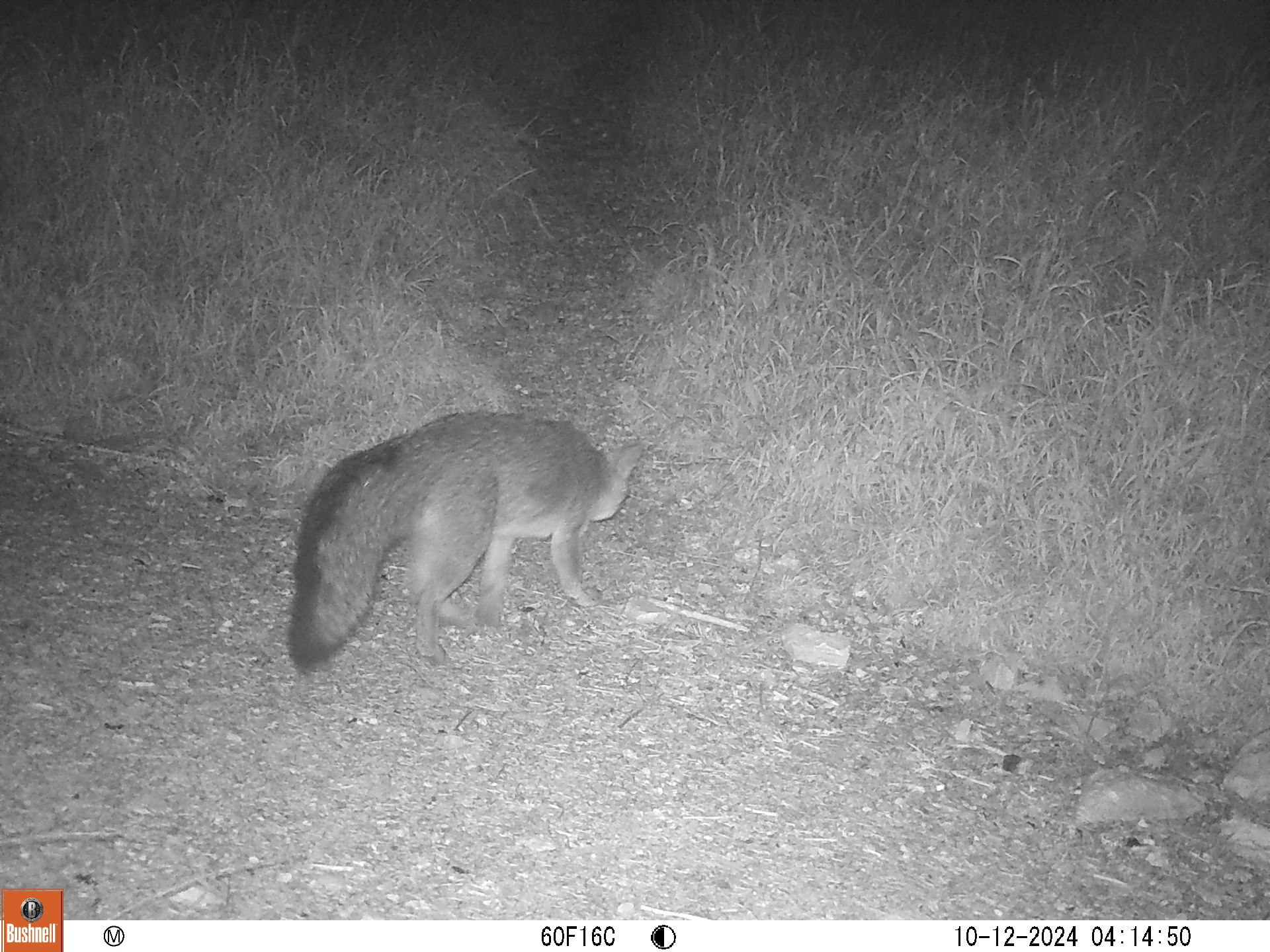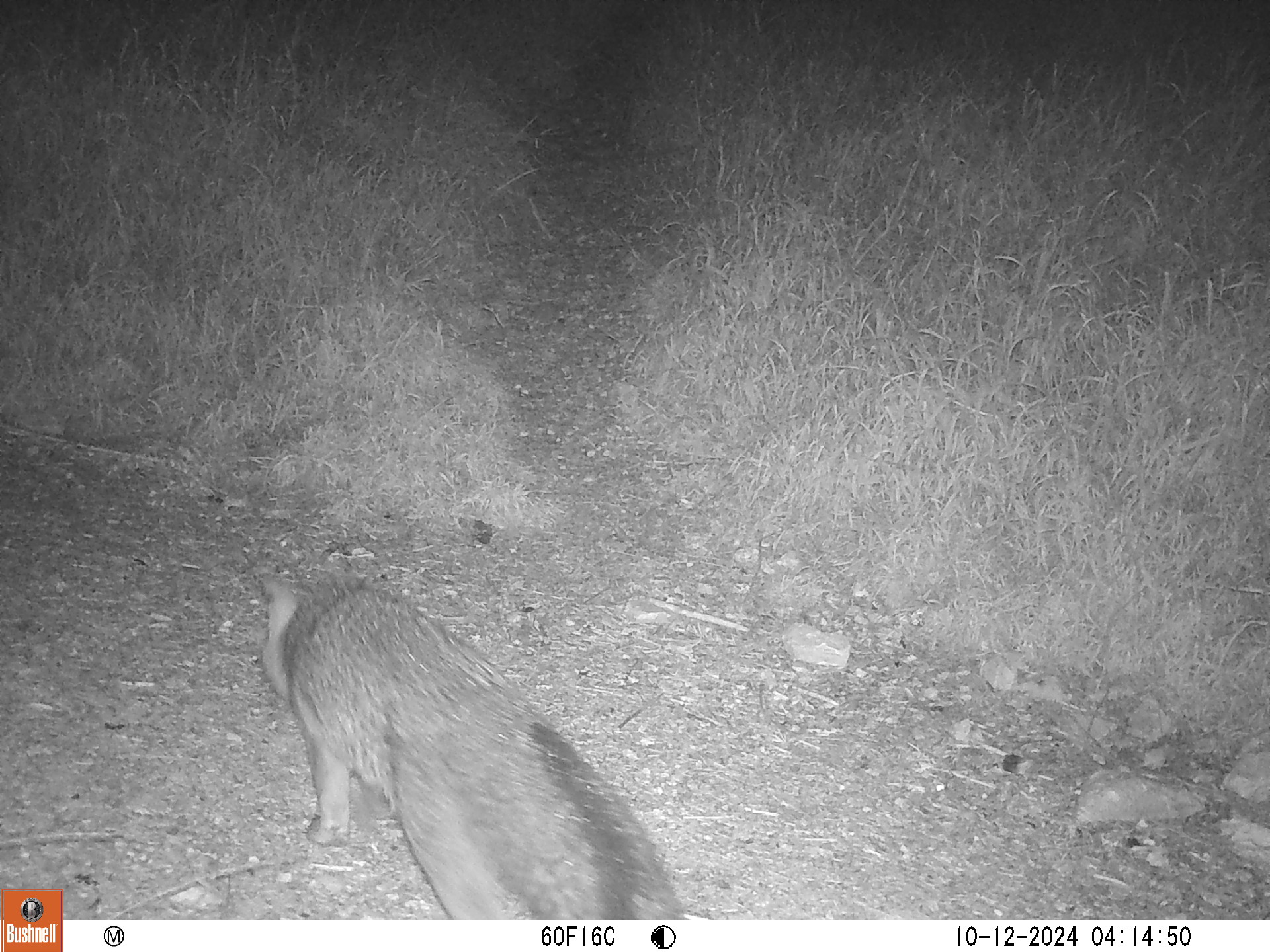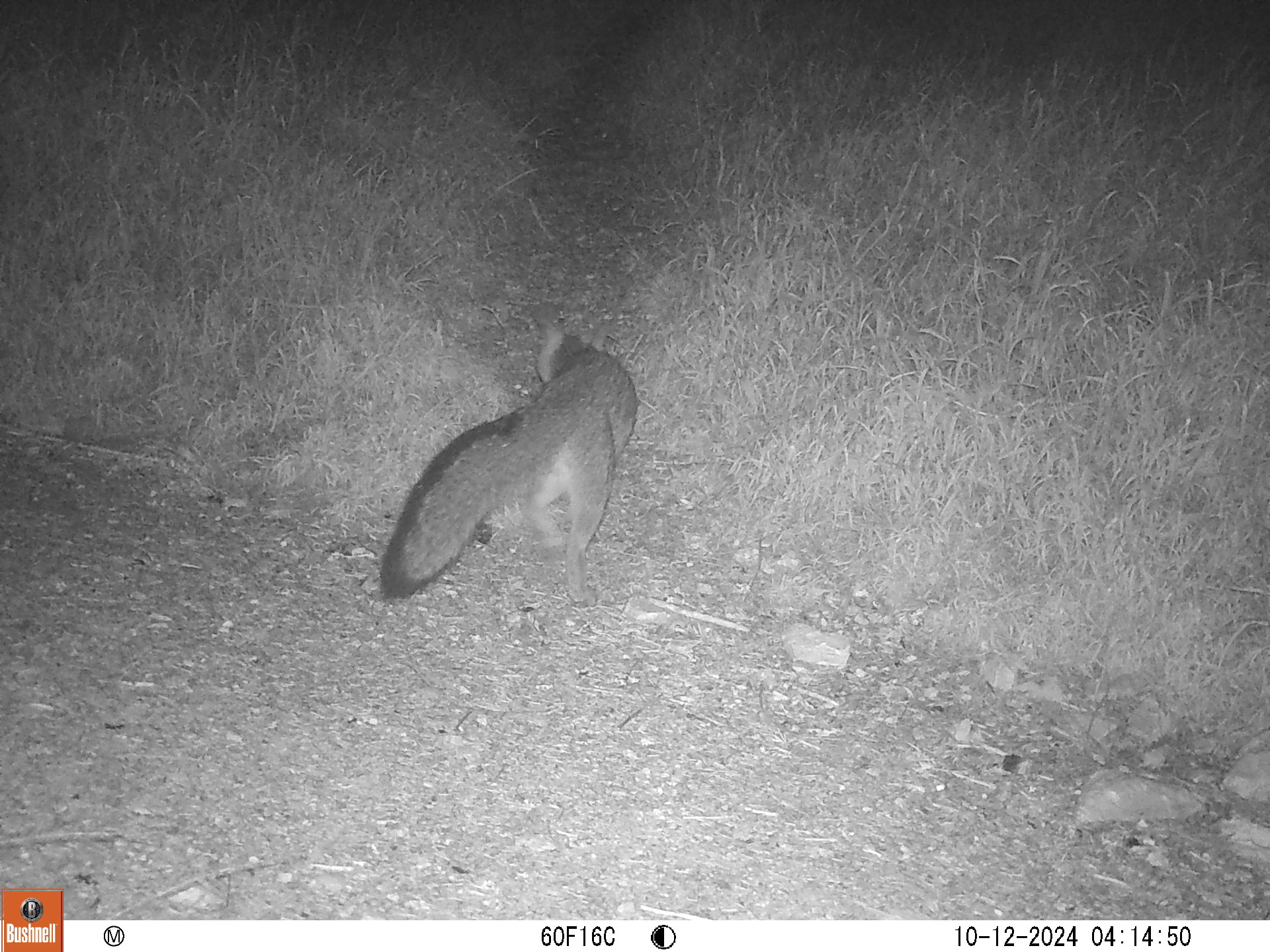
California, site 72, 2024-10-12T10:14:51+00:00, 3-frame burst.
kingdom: Animalia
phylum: Chordata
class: Mammalia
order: Carnivora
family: Canidae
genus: Urocyon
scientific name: Urocyon cinereoargenteus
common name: gray fox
Gray fox (Urocyon cinereoargenteus).